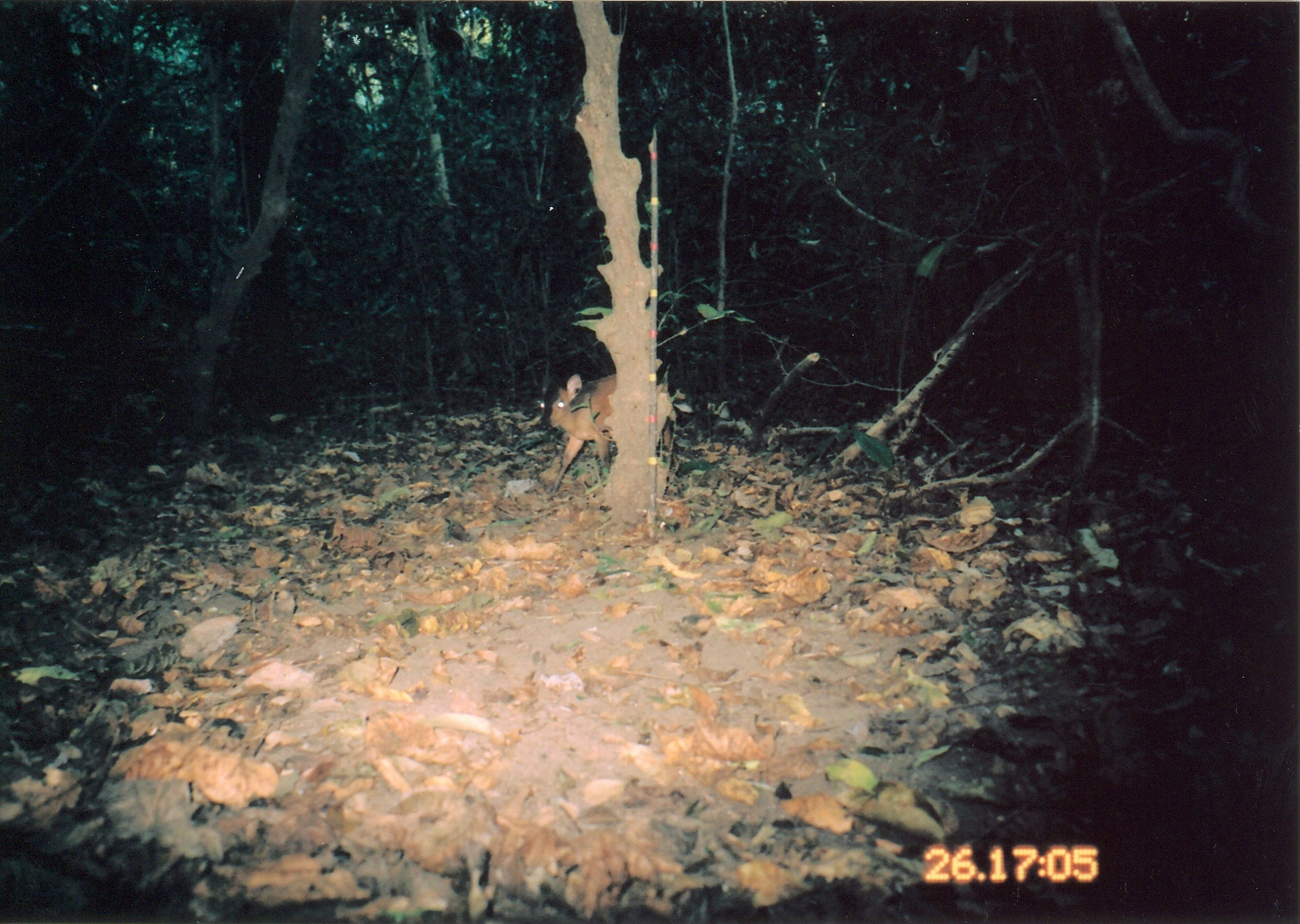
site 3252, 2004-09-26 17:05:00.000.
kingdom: Animalia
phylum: Chordata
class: Mammalia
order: Artiodactyla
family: Bovidae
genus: Cephalophus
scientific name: Cephalophus harveyi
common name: harvey's duiker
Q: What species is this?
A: Cephalophus harveyi (harvey's duiker).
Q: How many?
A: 1.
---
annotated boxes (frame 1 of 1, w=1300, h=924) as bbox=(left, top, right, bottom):
cephalophus harveyi: bbox=(539, 372, 678, 496)